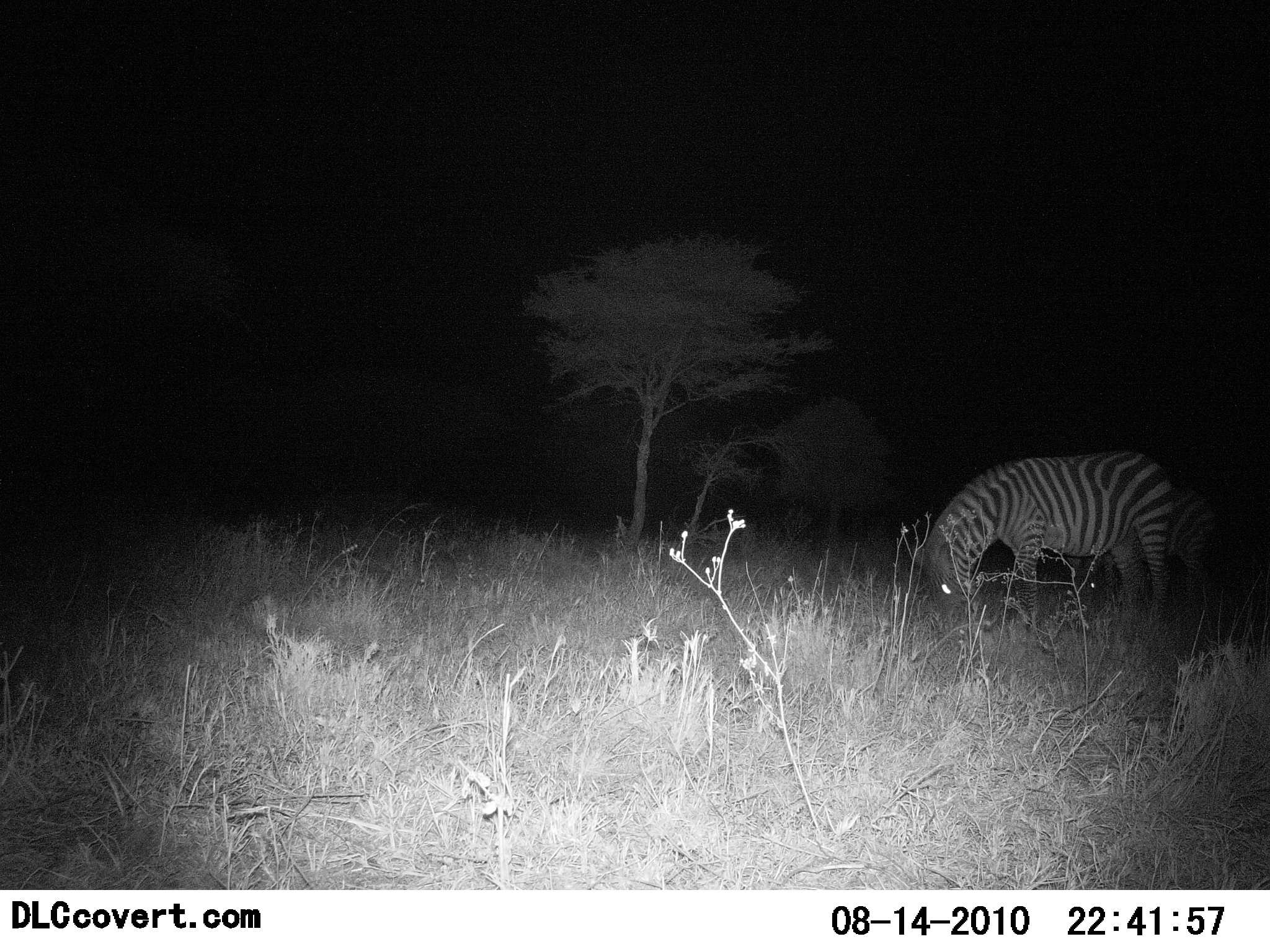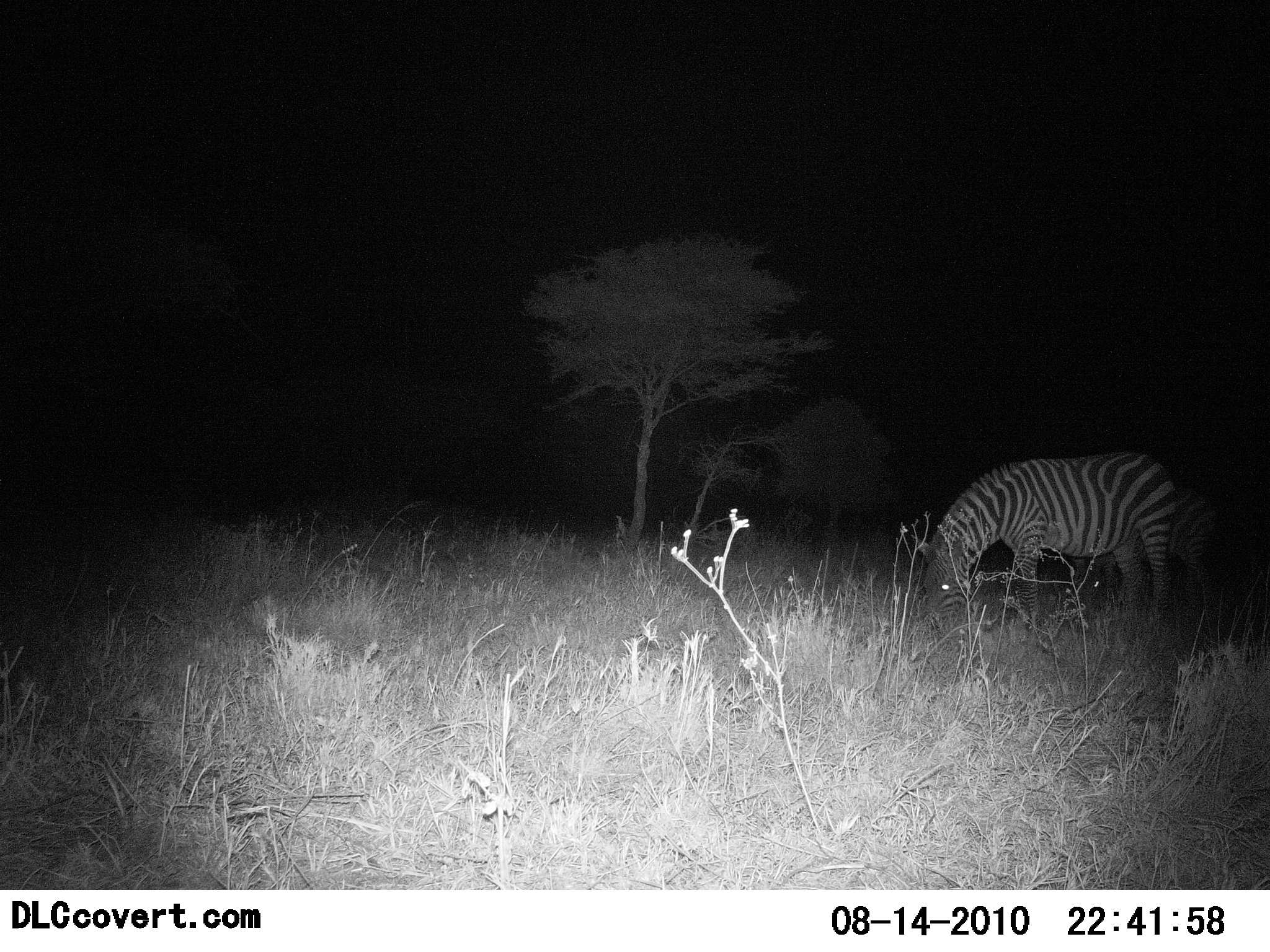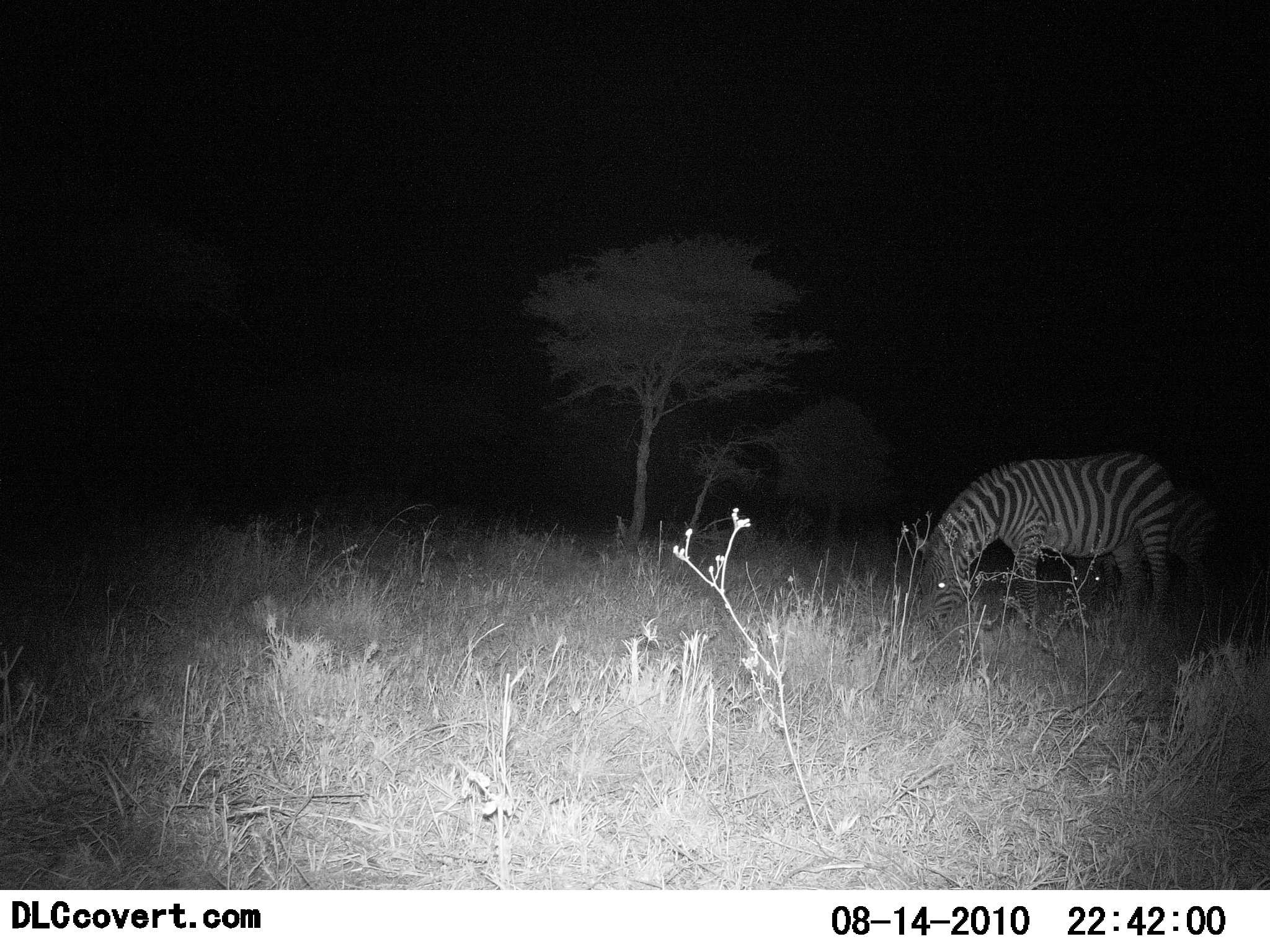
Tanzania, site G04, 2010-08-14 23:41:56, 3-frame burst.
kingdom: Animalia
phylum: Chordata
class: Mammalia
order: Perissodactyla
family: Equidae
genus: Equus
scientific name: Equus quagga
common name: plains zebra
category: zebra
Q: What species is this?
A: Zebra (plains zebra) (Equus quagga).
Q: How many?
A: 2.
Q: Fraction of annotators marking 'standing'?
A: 40%.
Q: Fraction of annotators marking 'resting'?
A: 0%.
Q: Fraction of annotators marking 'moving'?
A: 5%.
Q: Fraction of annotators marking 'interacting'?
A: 0%.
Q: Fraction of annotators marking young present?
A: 10%.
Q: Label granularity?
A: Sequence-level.